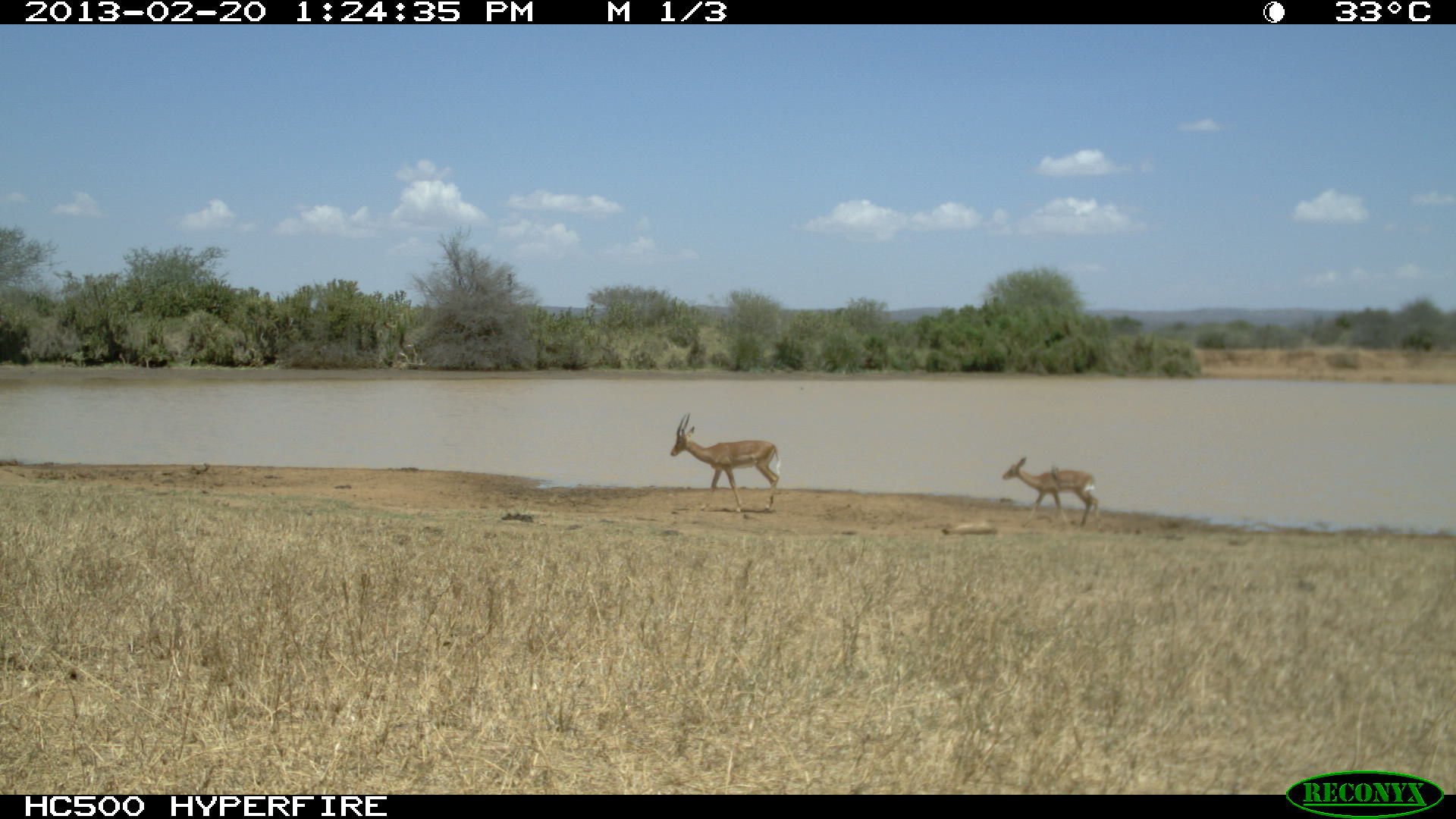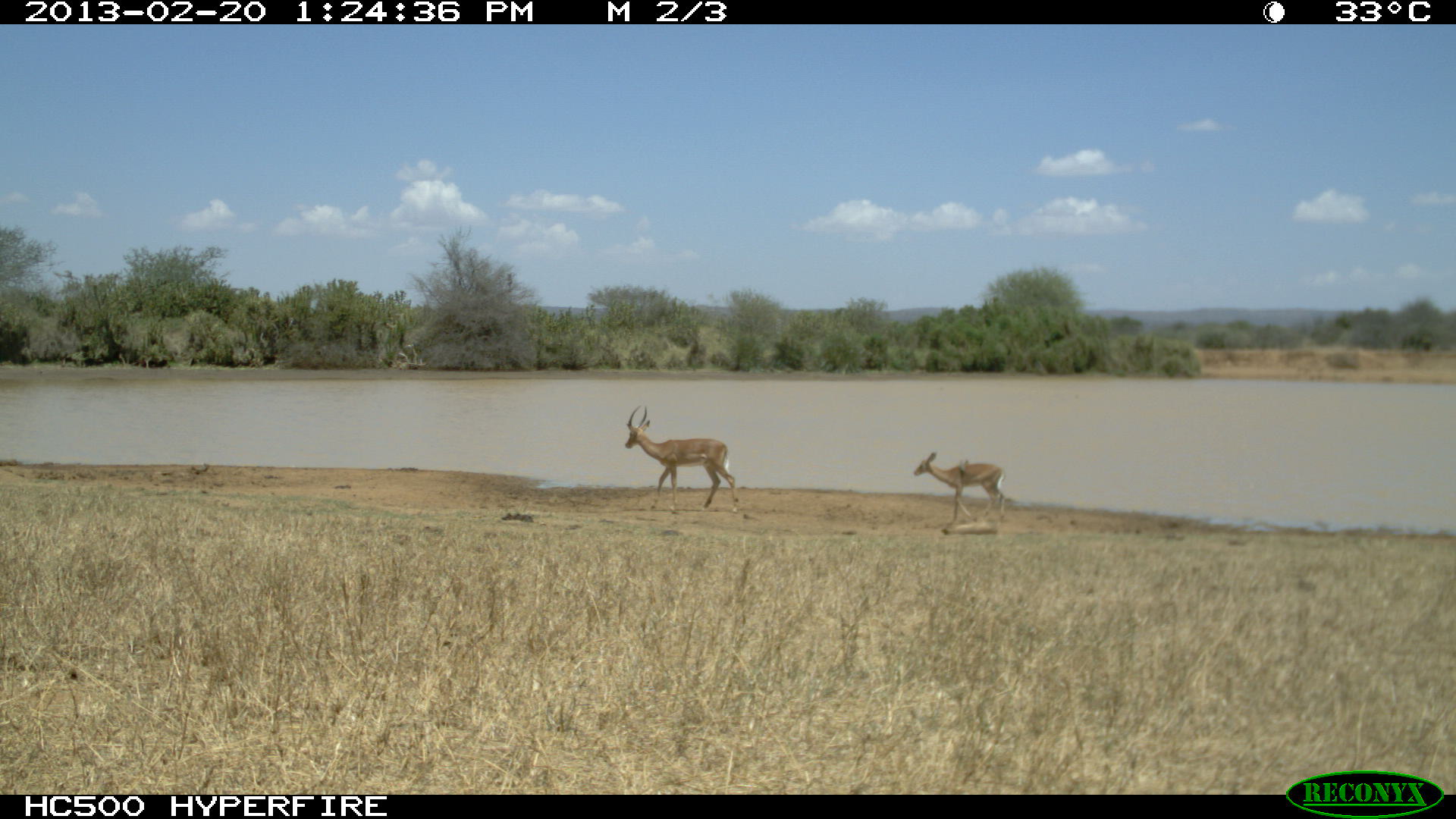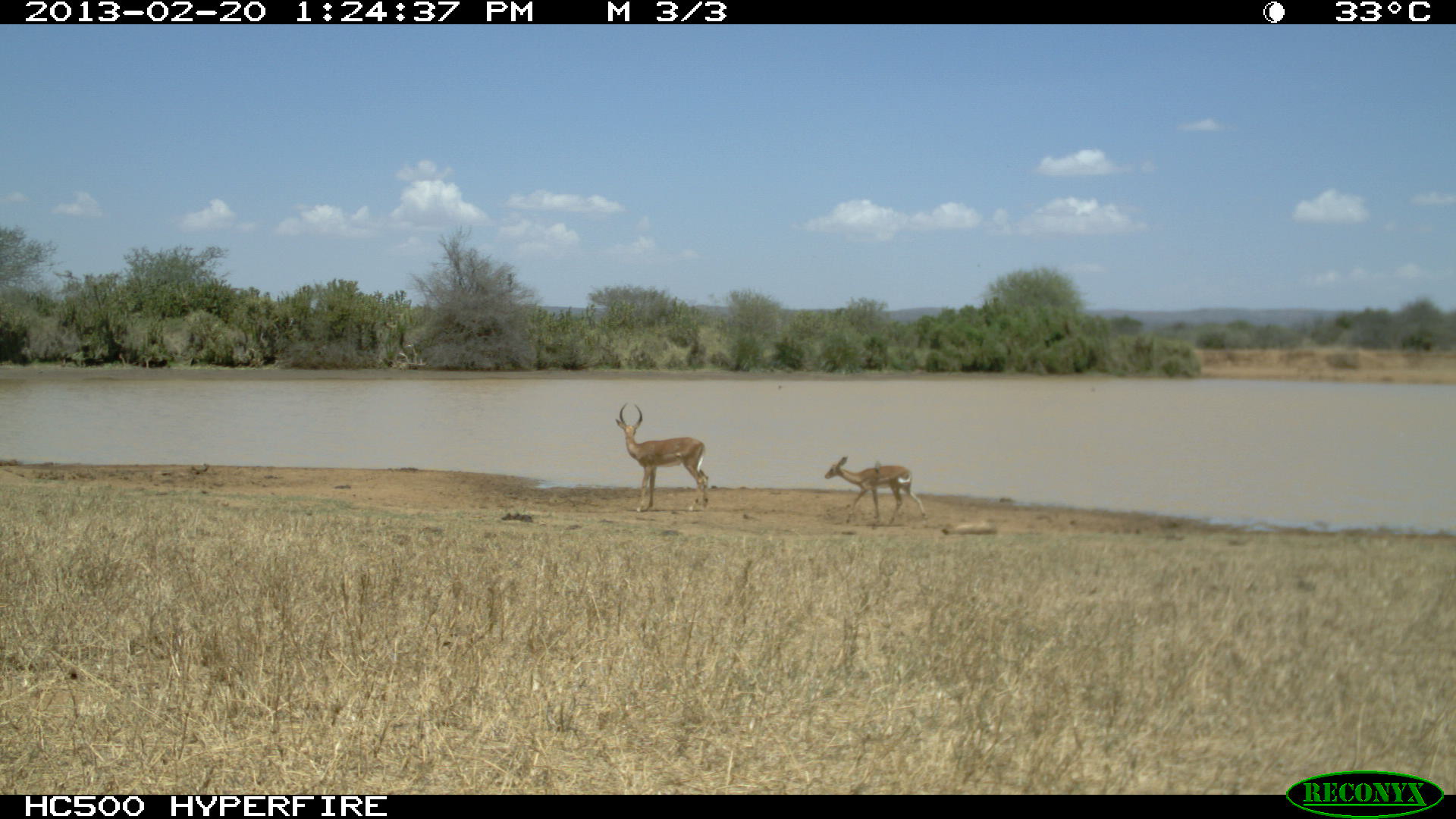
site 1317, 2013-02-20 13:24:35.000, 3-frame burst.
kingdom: Animalia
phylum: Chordata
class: Mammalia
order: Artiodactyla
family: Bovidae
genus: Aepyceros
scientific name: Aepyceros melampus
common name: impala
Aepyceros melampus (impala), count 2.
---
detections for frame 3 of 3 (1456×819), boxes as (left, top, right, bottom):
aepyceros melampus: (615, 401, 710, 512); (824, 457, 928, 528)